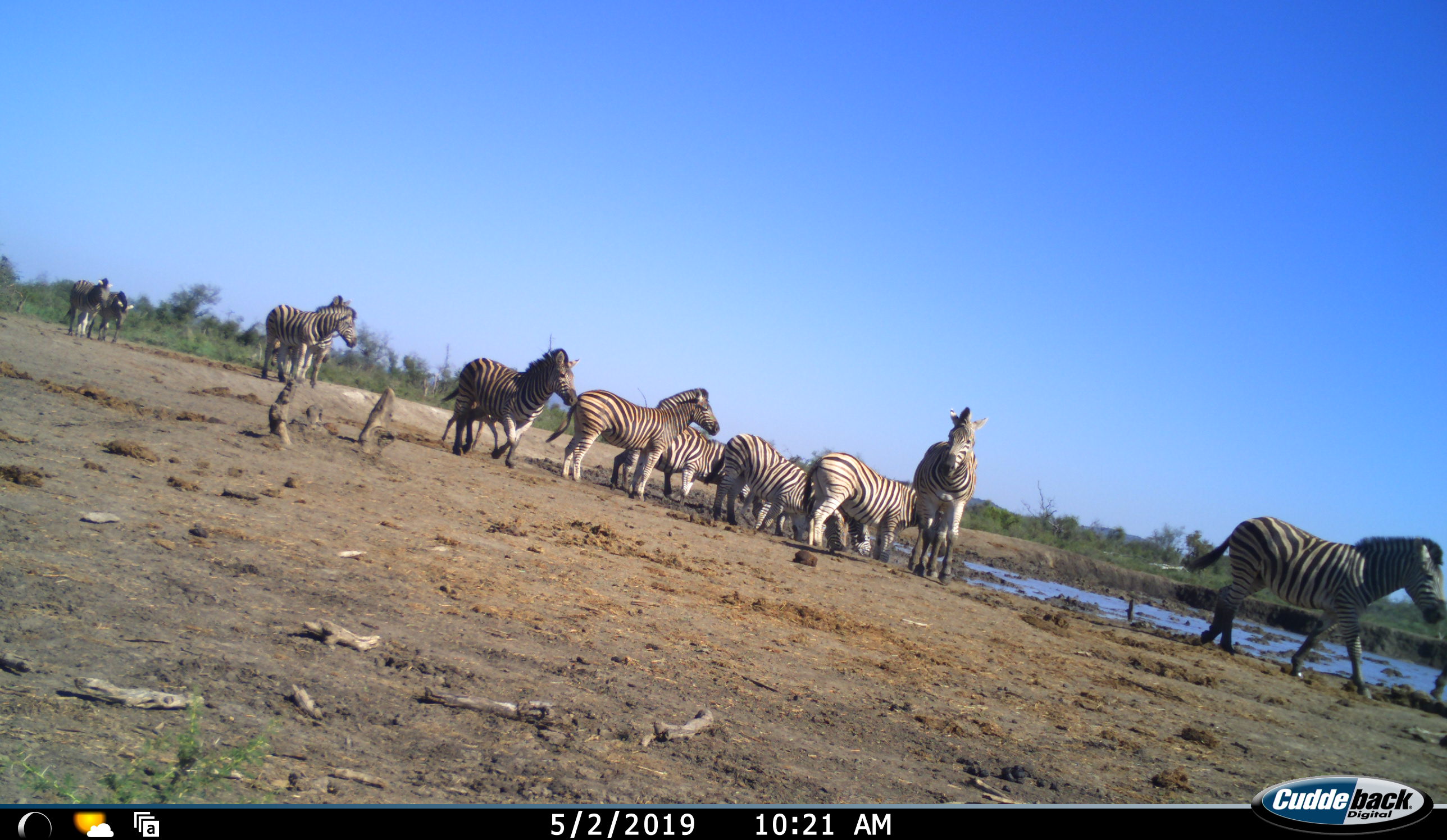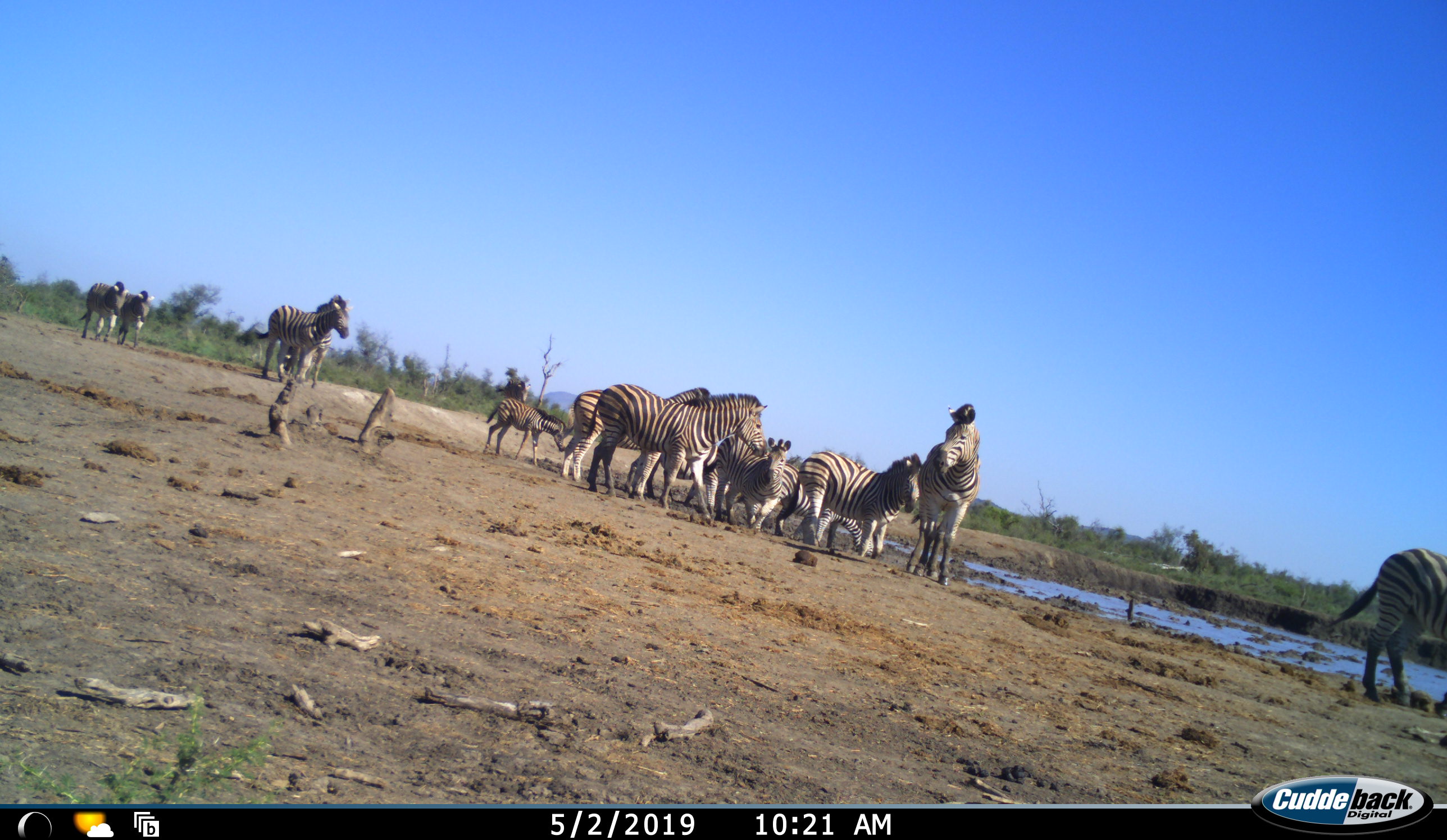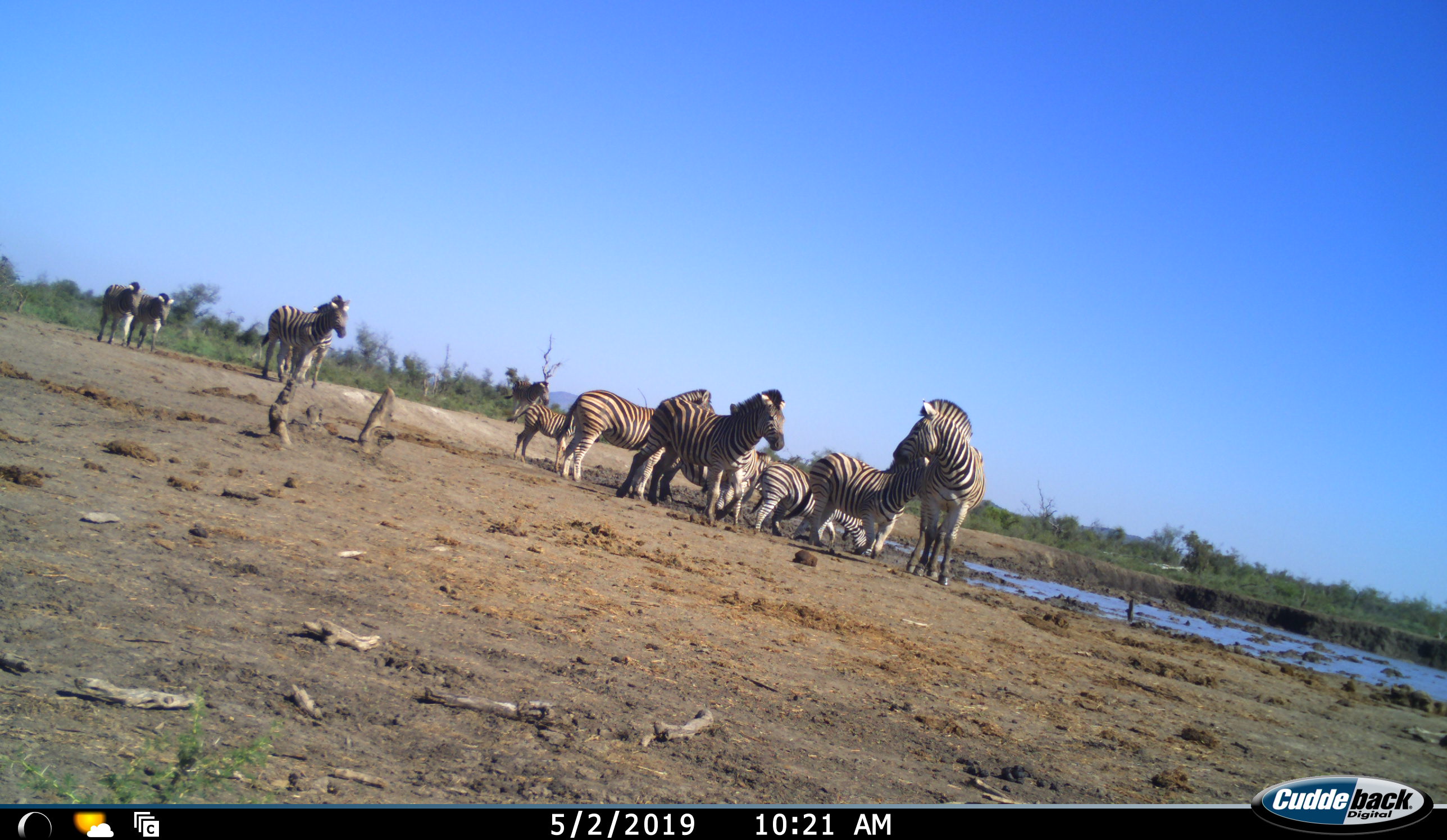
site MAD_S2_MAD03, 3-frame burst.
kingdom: Animalia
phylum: Chordata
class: Mammalia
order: Perissodactyla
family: Equidae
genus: Equus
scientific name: Equus quagga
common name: plains zebra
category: zebraplains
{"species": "zebraplains (plains zebra) (Equus quagga)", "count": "11-50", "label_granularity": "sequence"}